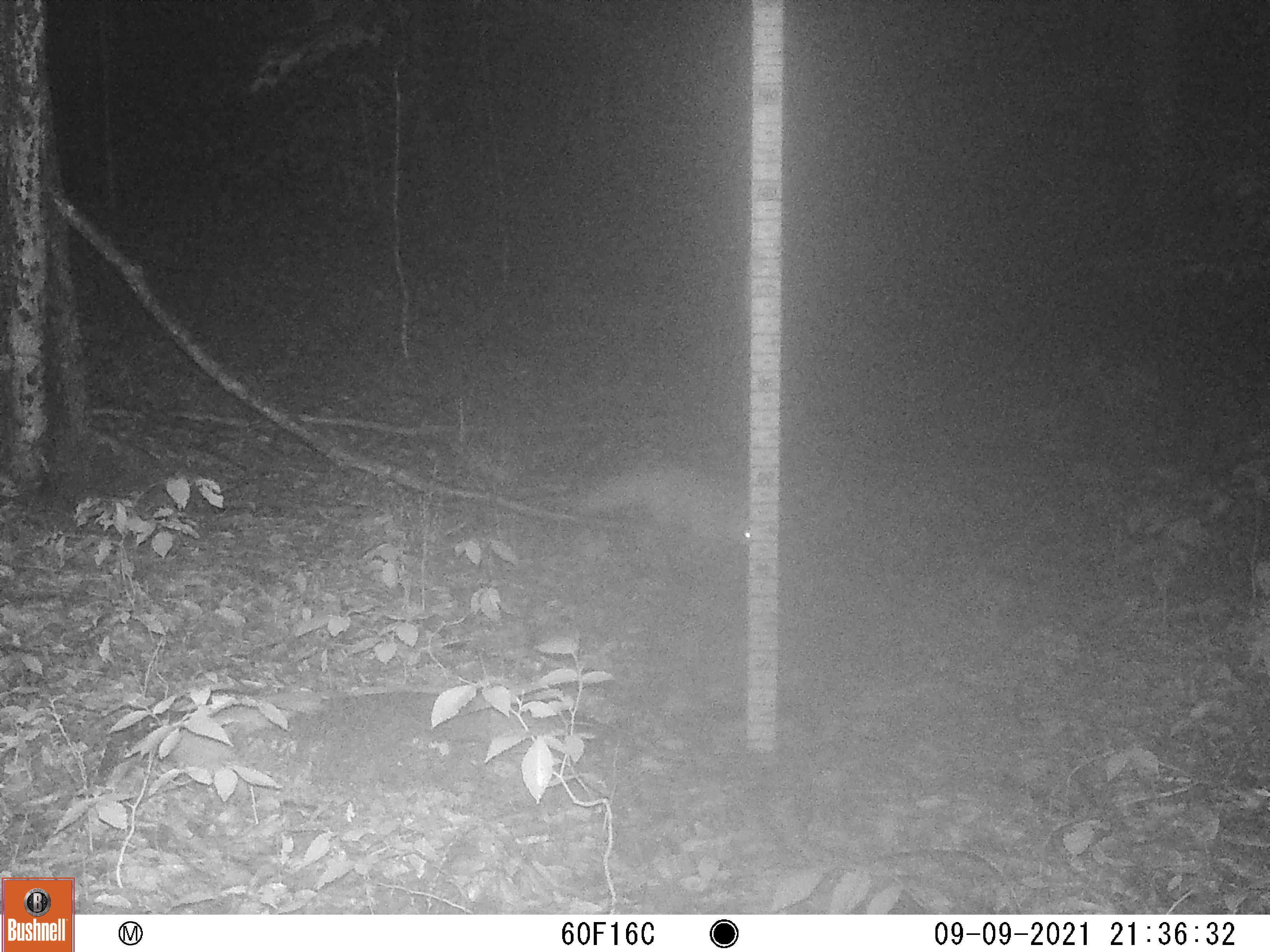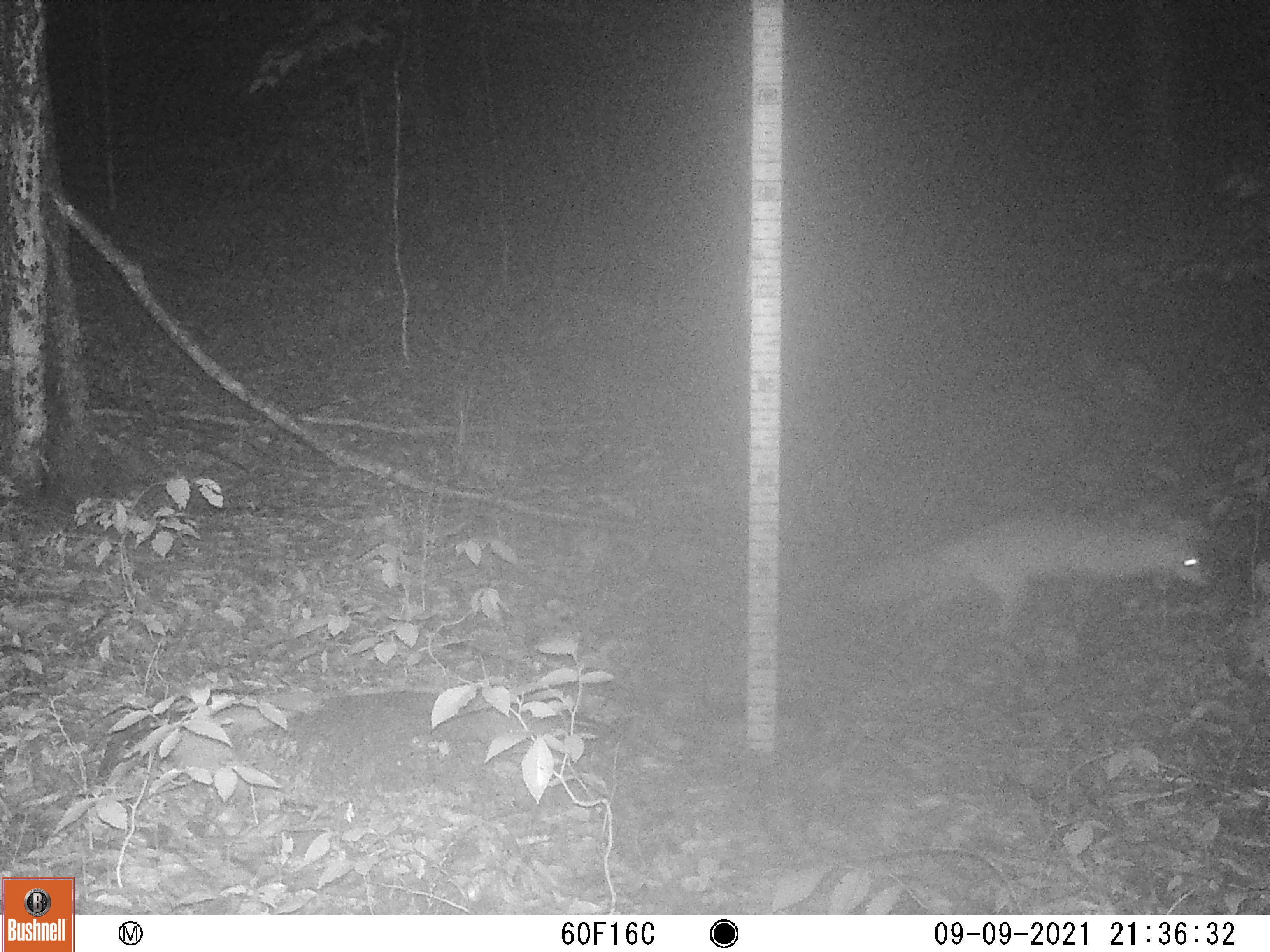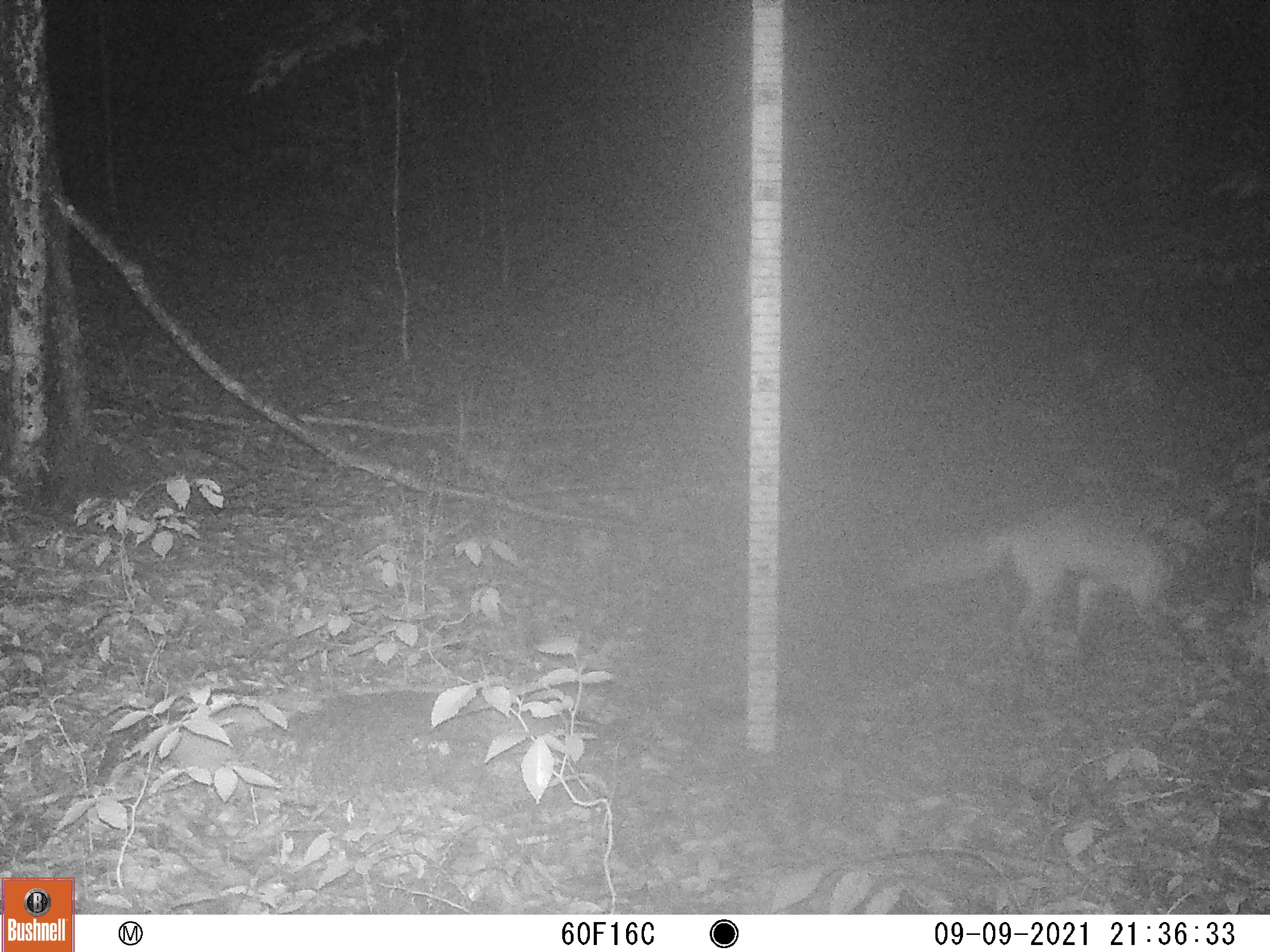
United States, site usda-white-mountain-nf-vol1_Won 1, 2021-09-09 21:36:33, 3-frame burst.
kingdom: Animalia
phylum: Chordata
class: Mammalia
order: Carnivora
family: Canidae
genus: Urocyon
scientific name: Urocyon cinereoargenteus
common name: gray fox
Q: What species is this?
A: Gray fox (Urocyon cinereoargenteus).